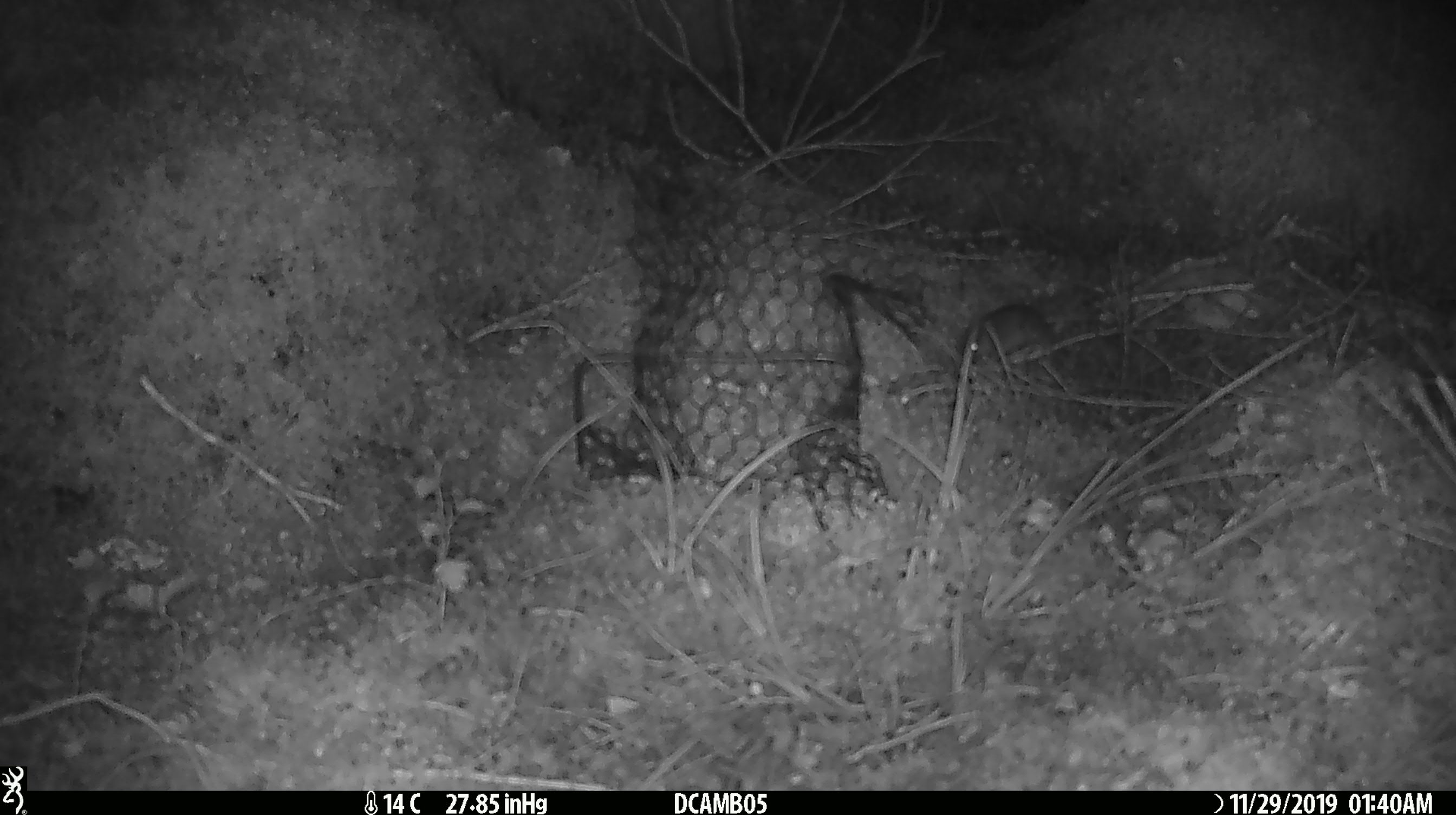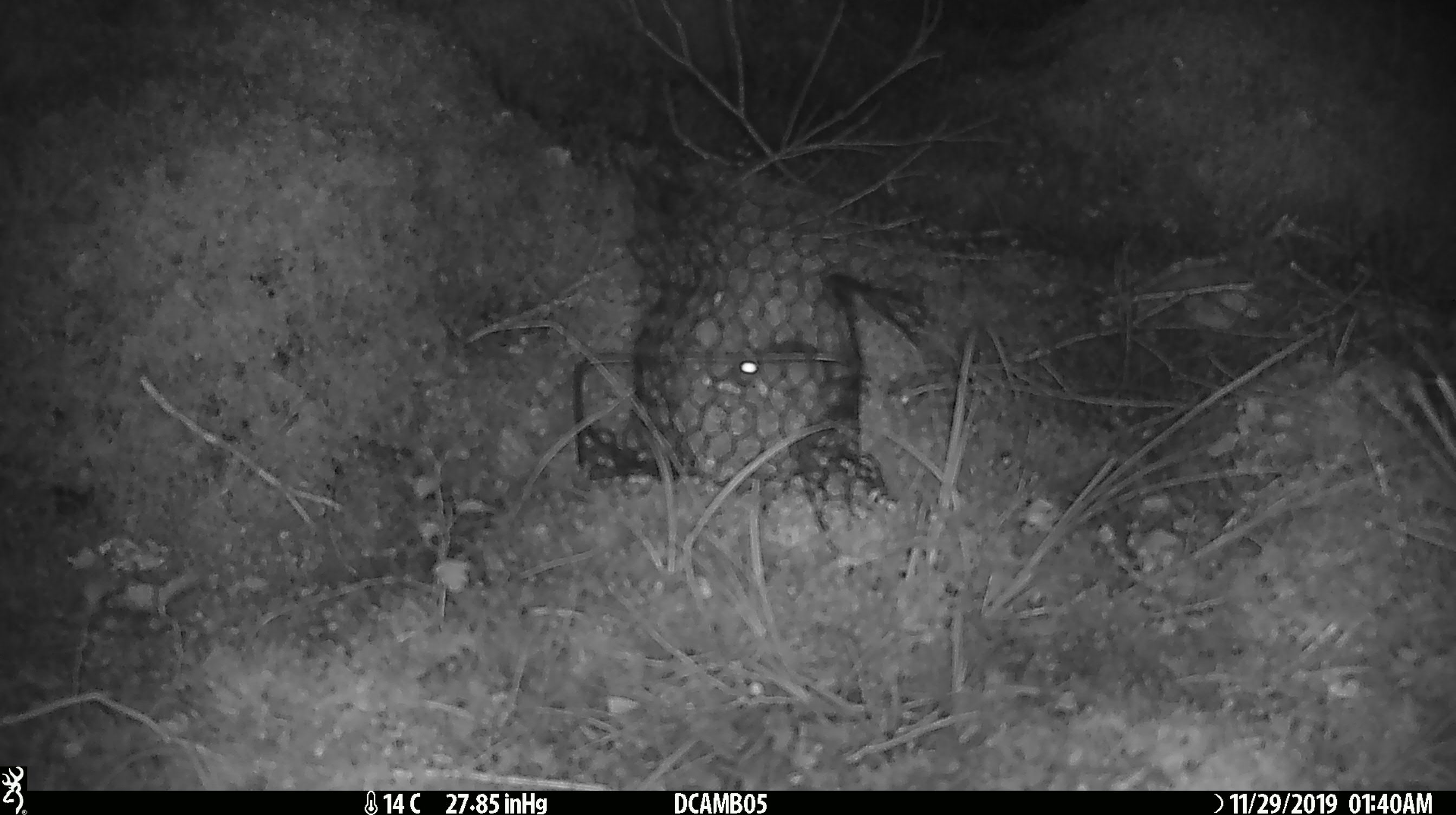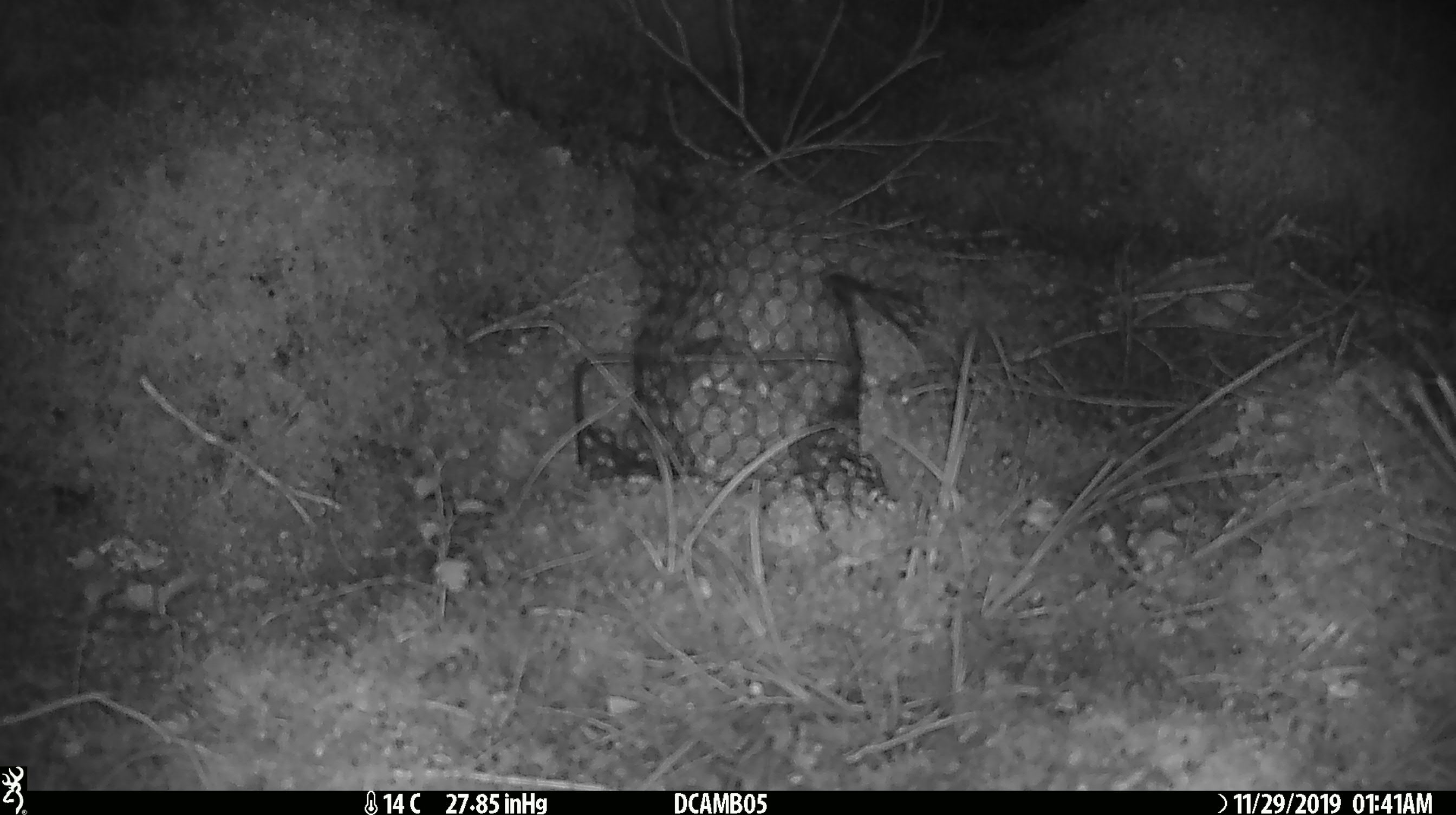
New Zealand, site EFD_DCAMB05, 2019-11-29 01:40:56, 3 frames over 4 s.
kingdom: Animalia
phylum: Chordata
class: Mammalia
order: Rodentia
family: Muridae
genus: Mus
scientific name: Mus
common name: mouse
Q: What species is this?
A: Mouse (Mus).